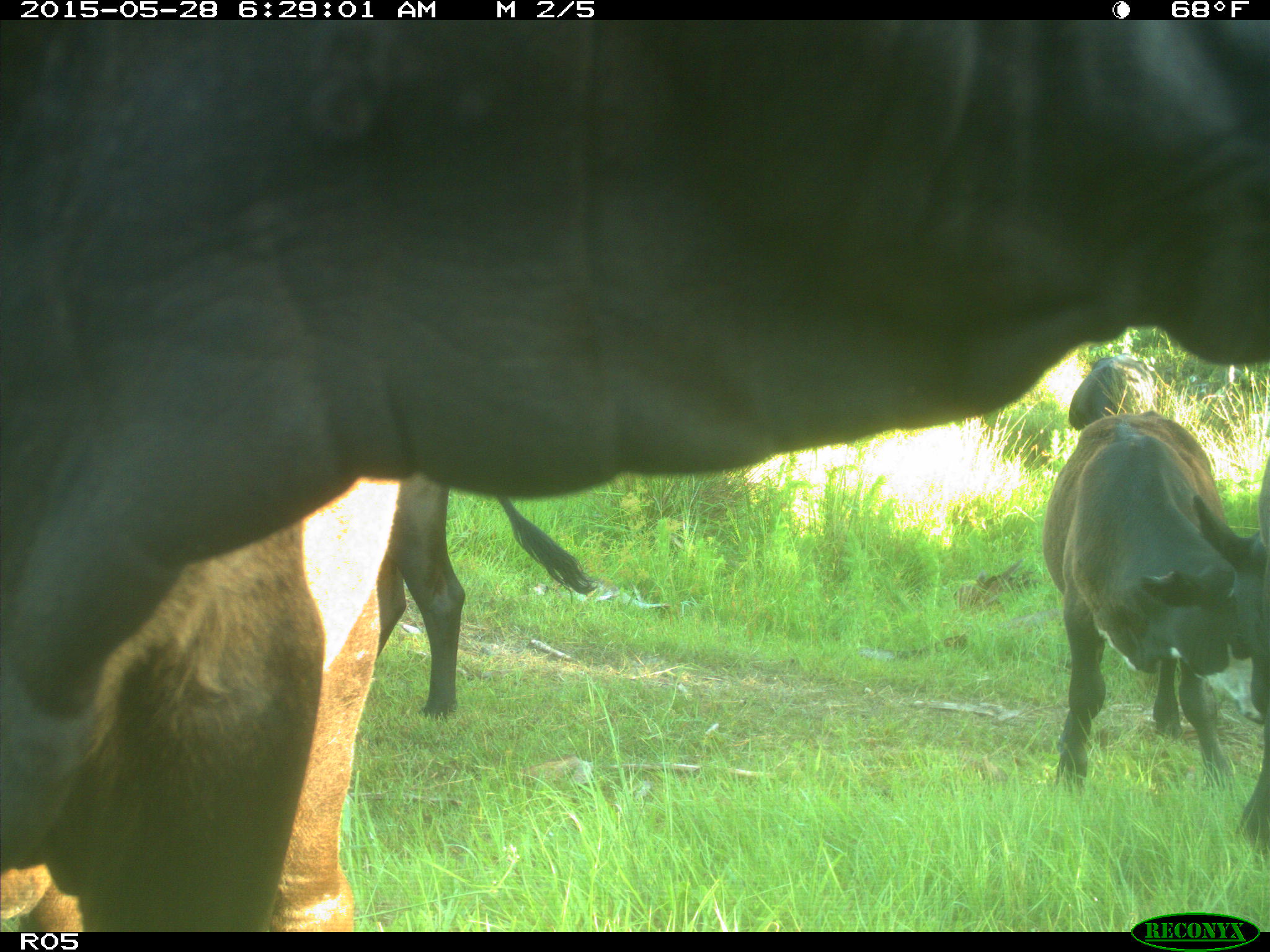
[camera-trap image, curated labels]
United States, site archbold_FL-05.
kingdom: Animalia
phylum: Chordata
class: Mammalia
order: Artiodactyla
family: Bovidae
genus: Bos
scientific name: Bos taurus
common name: domestic cow